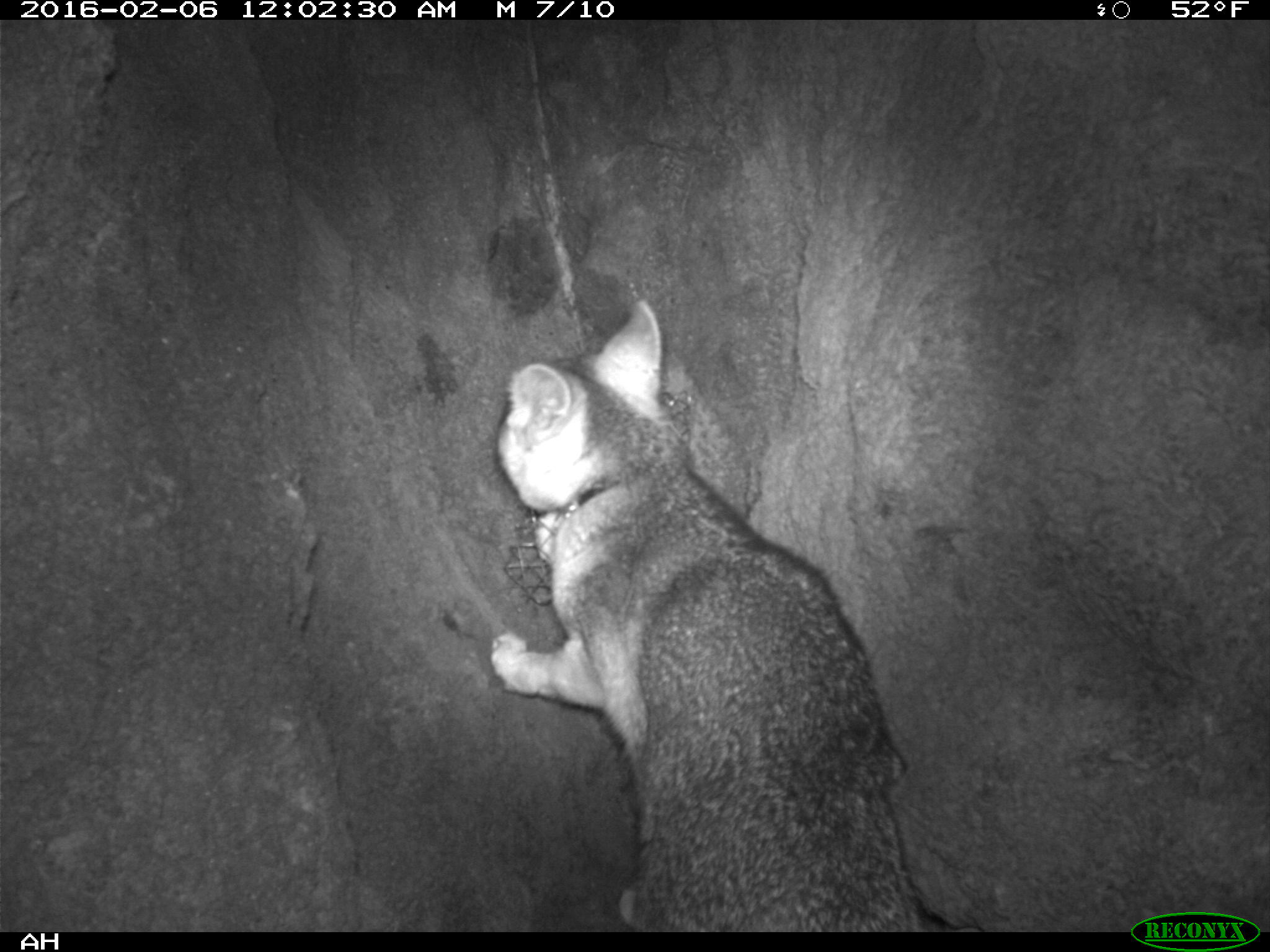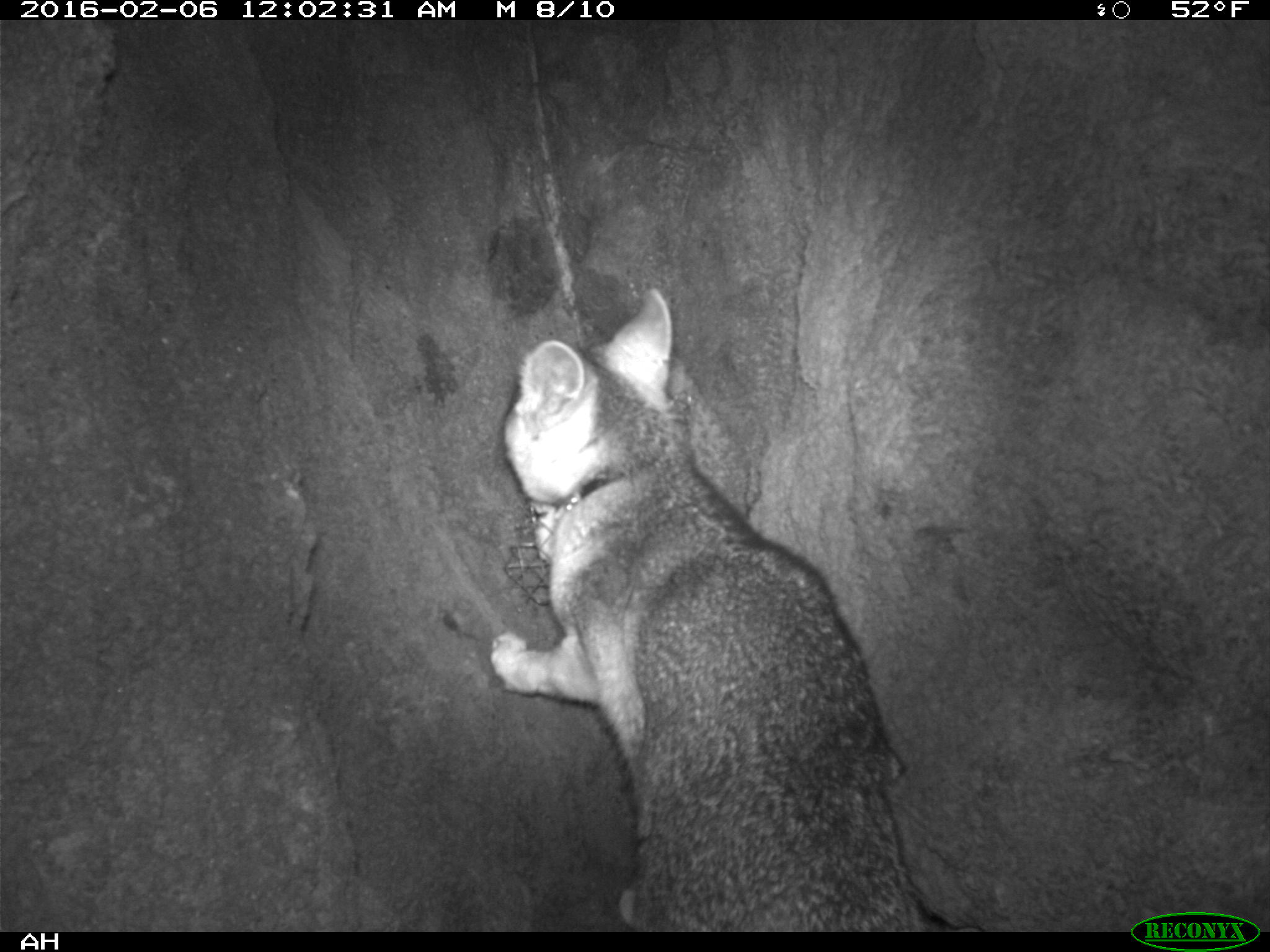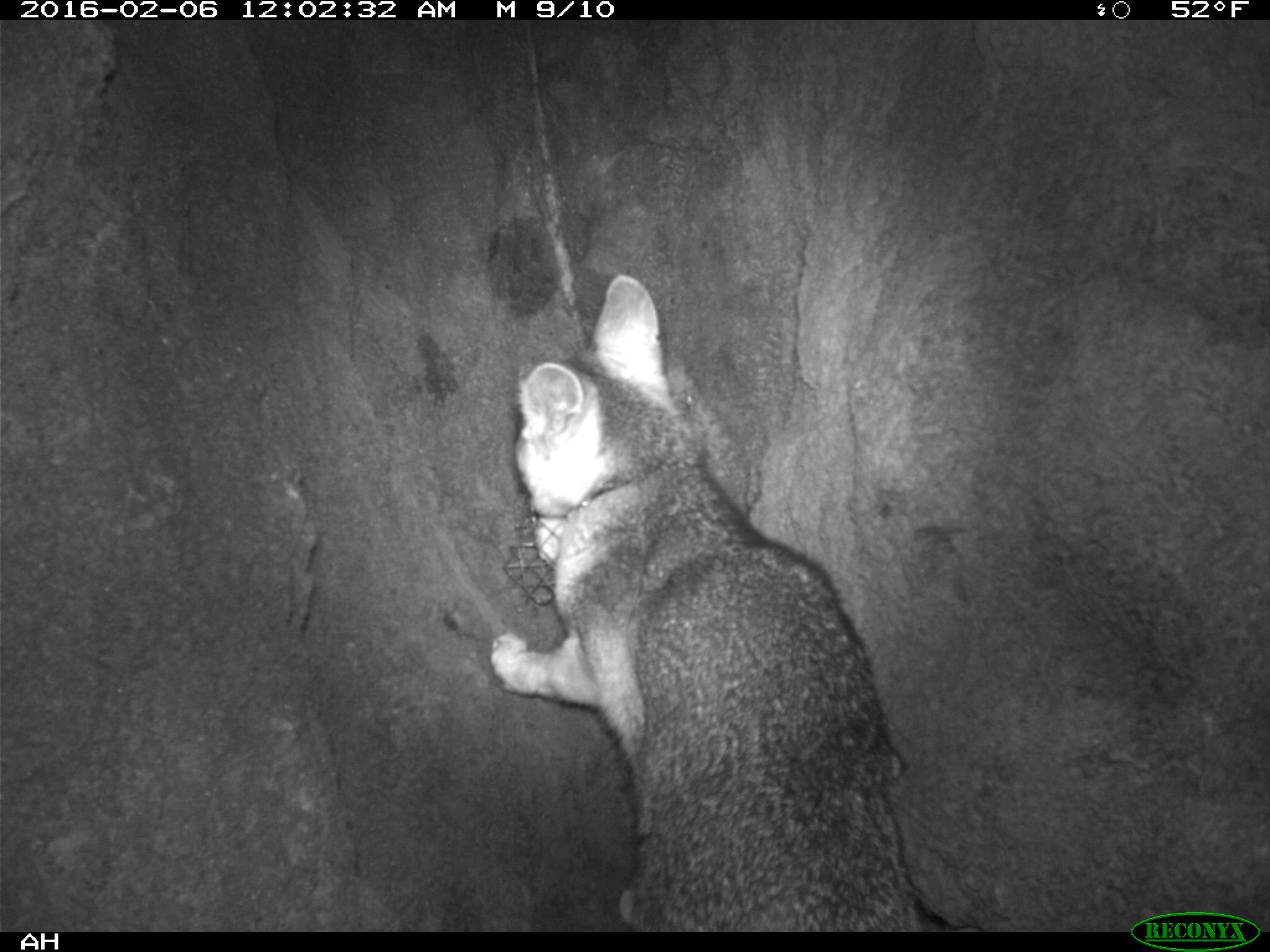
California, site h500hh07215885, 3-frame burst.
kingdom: Animalia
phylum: Chordata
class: Mammalia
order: Carnivora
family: Canidae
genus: Urocyon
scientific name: Urocyon littoralis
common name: island fox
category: fox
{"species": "fox (island fox) (Urocyon littoralis)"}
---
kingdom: Animalia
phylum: Chordata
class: Mammalia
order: Rodentia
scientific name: Rodentia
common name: rodent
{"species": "rodent (Rodentia)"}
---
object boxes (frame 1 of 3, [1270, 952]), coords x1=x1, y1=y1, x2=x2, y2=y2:
fox: x1=489, y1=298, x2=923, y2=933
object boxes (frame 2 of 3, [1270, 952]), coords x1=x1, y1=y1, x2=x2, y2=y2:
rodent: x1=490, y1=286, x2=933, y2=932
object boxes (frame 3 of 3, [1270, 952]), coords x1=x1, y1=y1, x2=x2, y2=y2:
fox: x1=486, y1=273, x2=928, y2=933